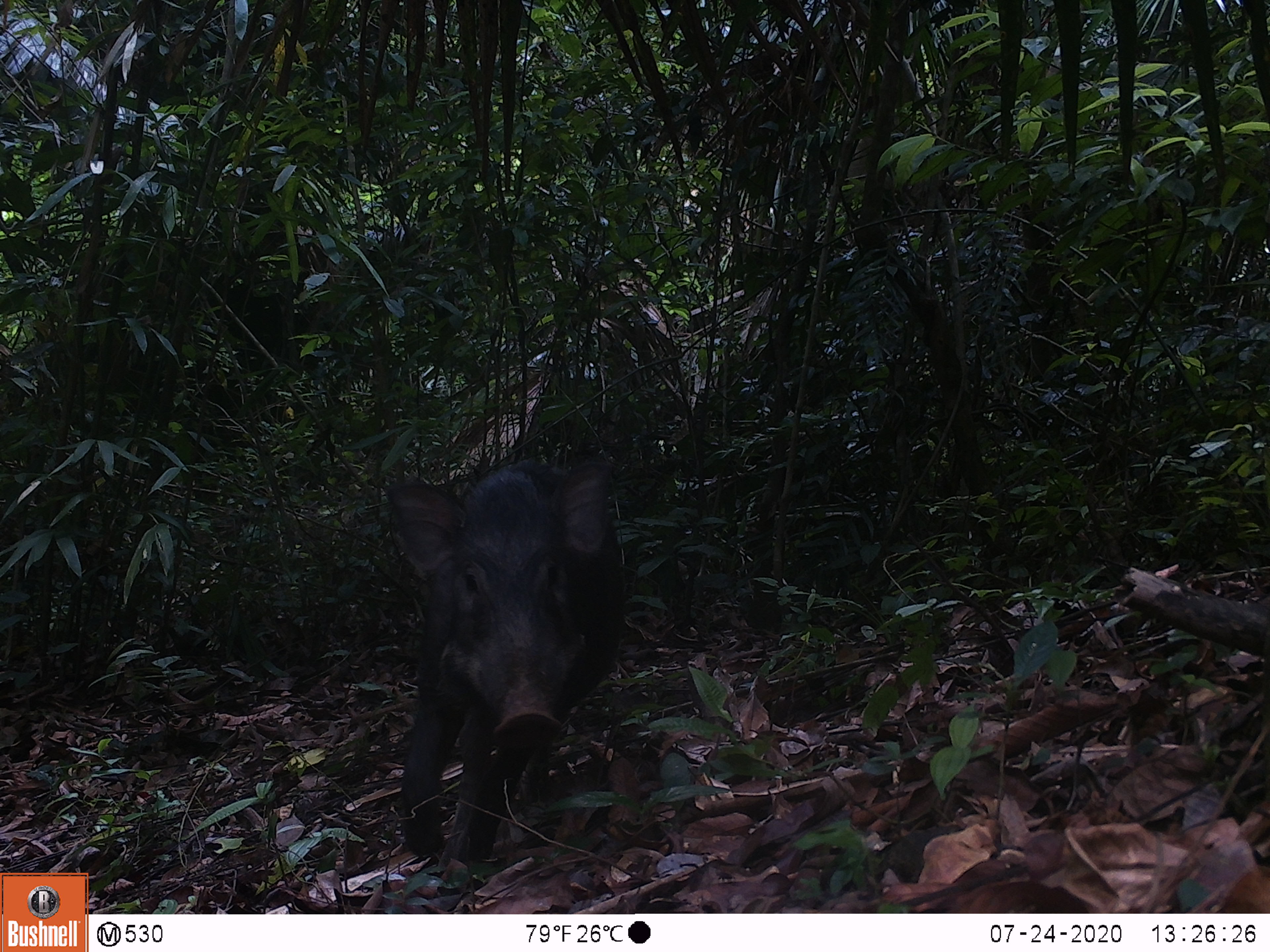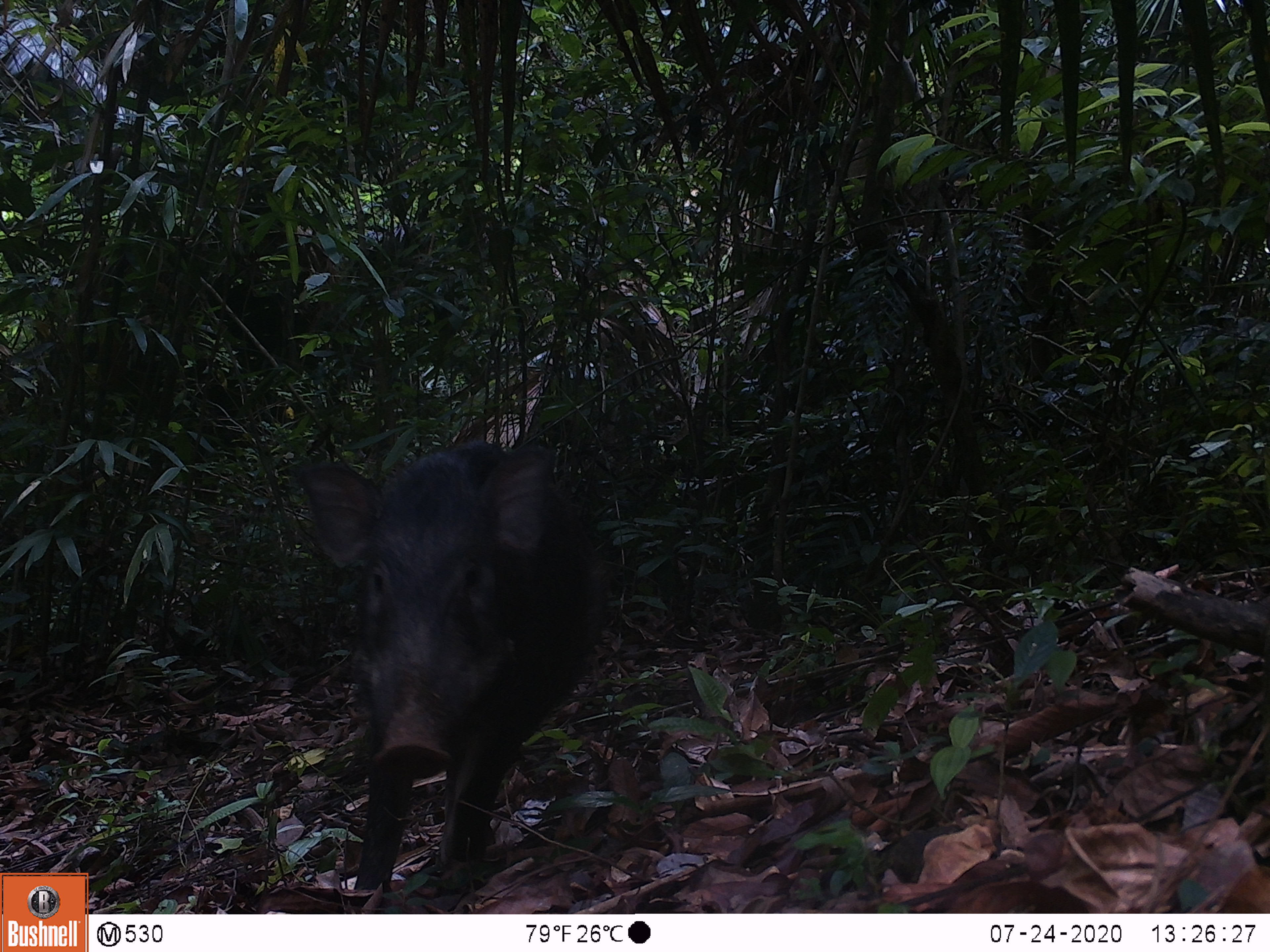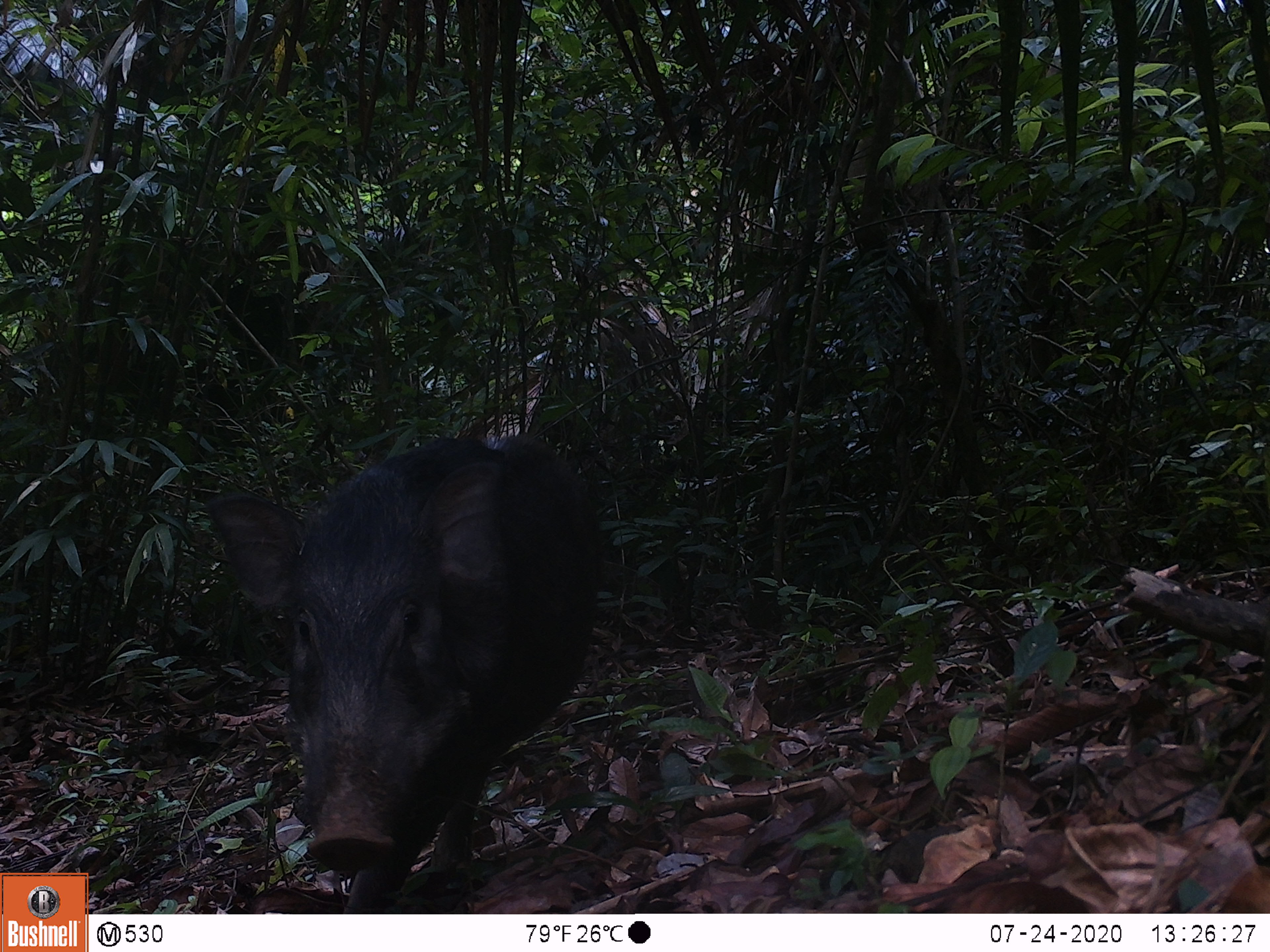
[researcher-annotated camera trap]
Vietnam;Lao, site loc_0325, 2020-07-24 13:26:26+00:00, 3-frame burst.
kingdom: Animalia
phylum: Chordata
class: Mammalia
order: Artiodactyla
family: Suidae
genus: Sus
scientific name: Sus scrofa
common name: eurasian wild pig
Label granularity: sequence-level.